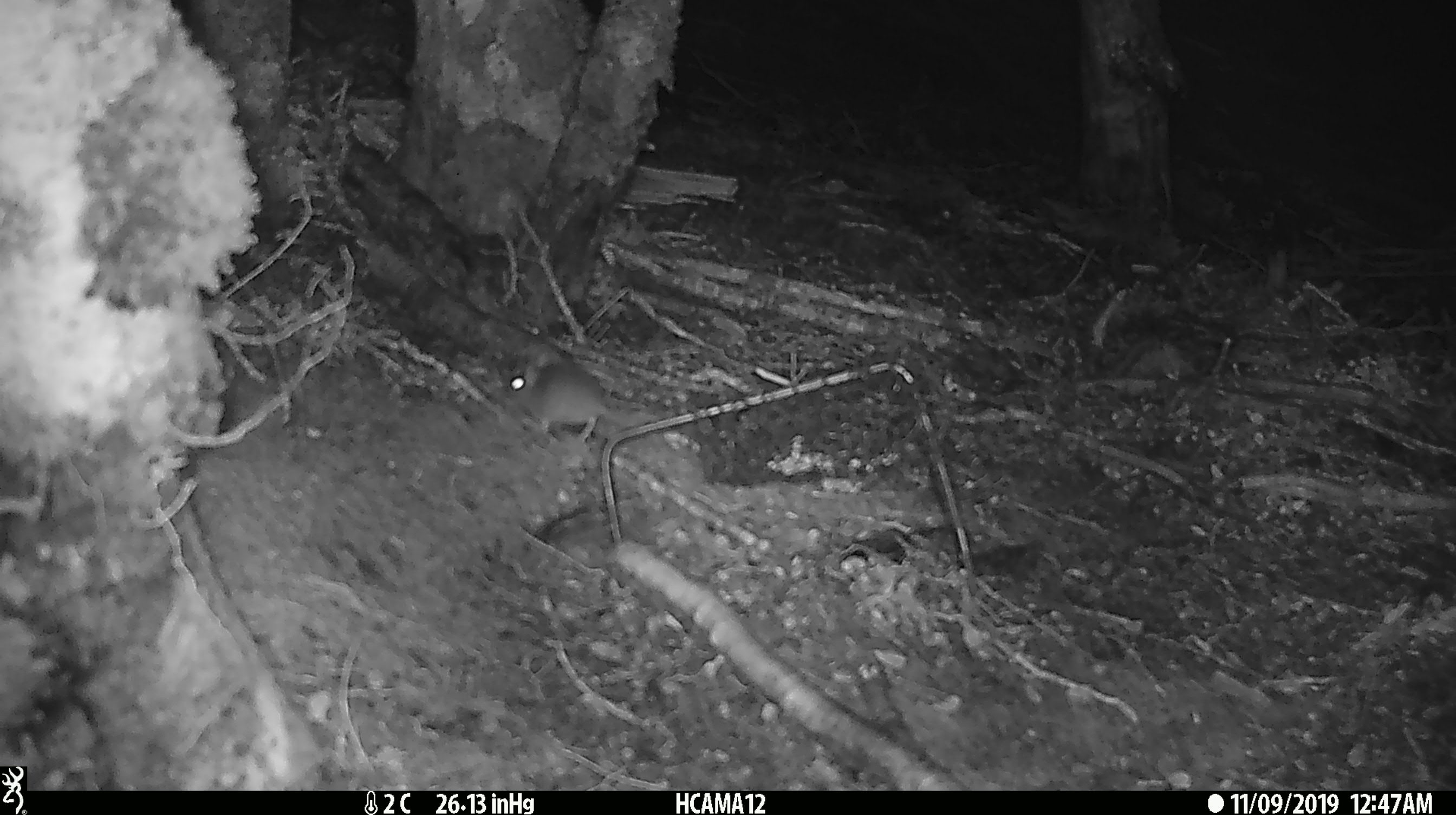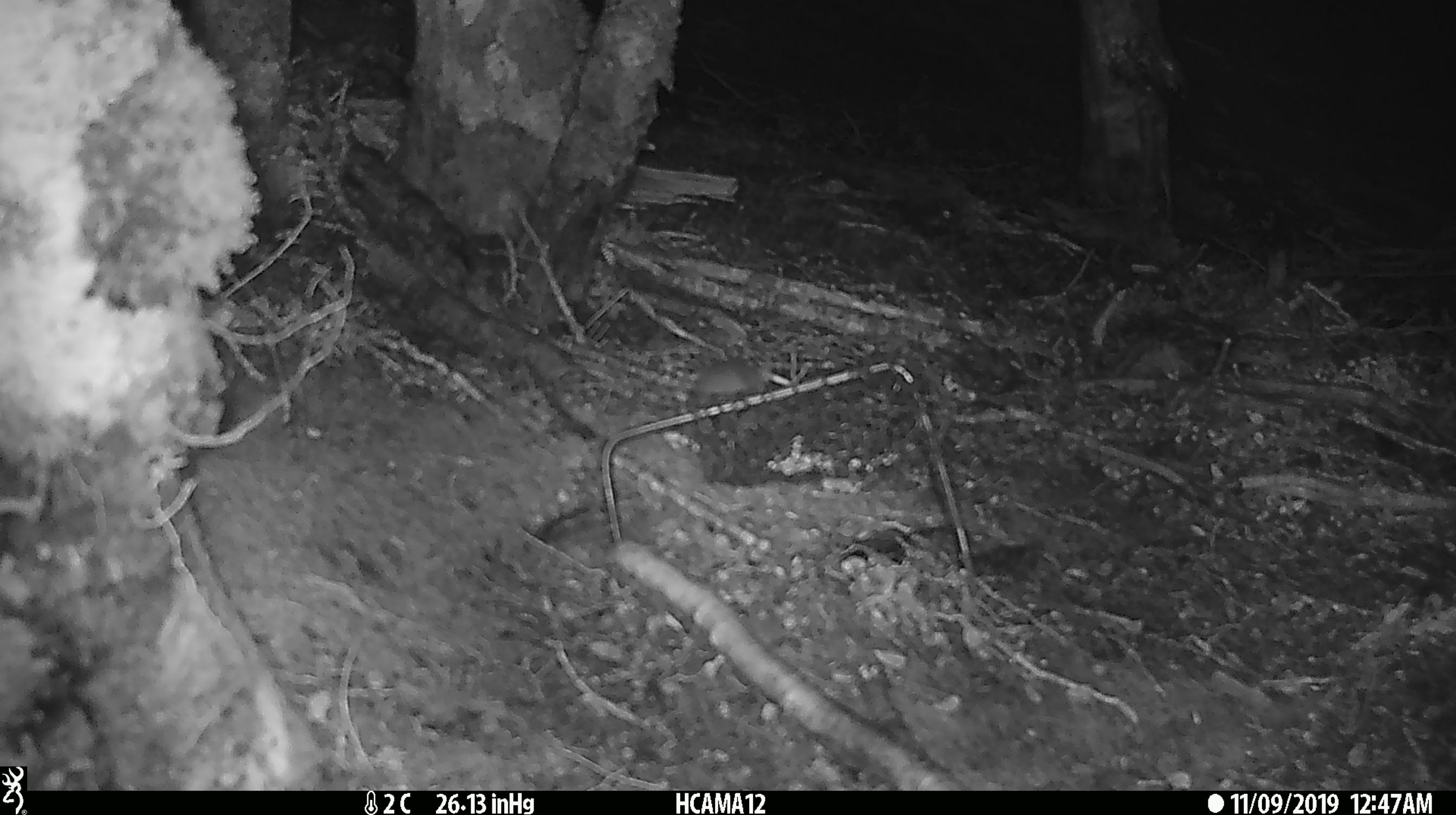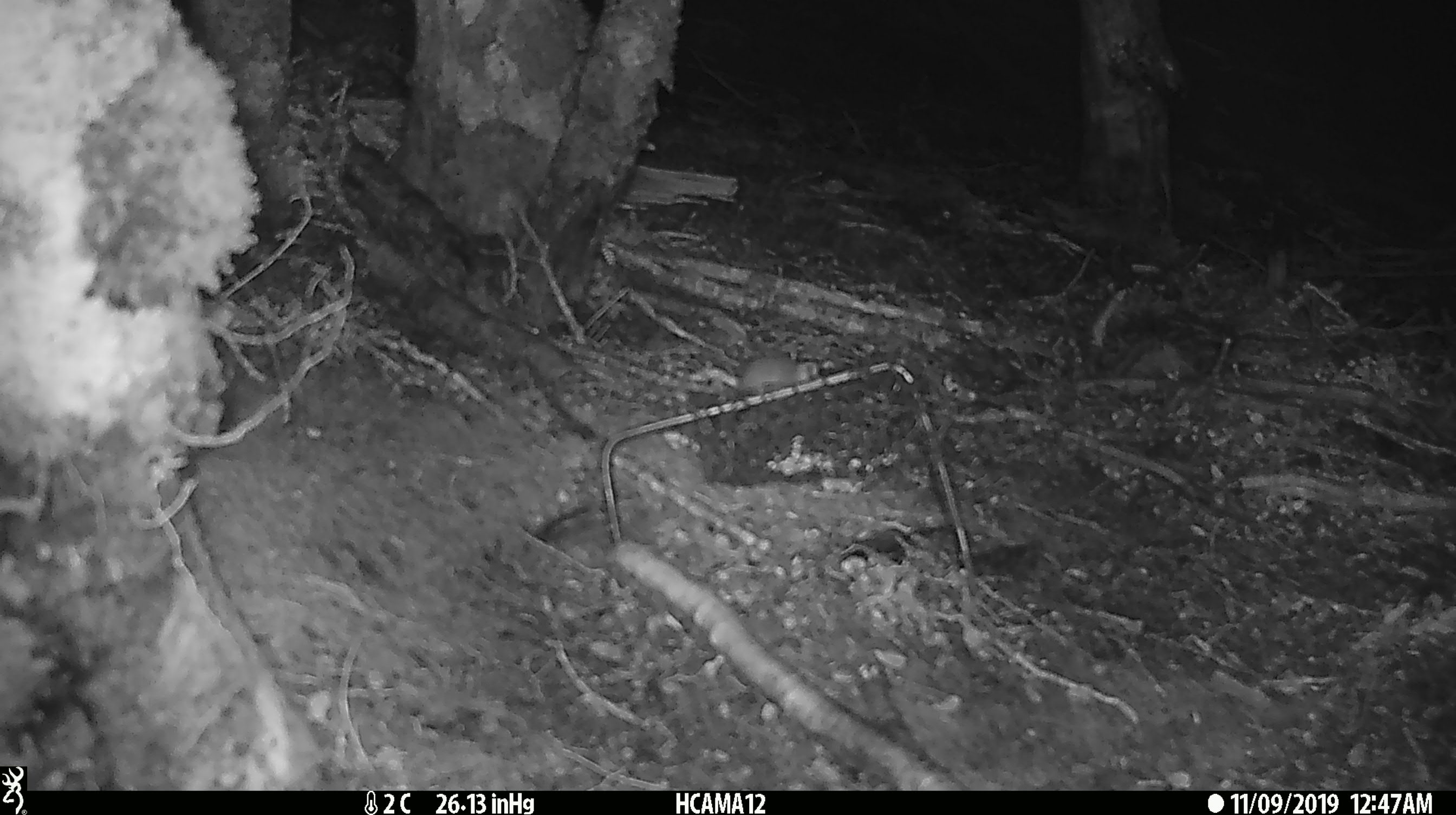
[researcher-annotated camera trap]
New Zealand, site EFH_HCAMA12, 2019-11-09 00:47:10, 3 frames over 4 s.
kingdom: Animalia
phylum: Chordata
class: Mammalia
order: Rodentia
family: Muridae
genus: Mus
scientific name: Mus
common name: mouse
Mouse (Mus).